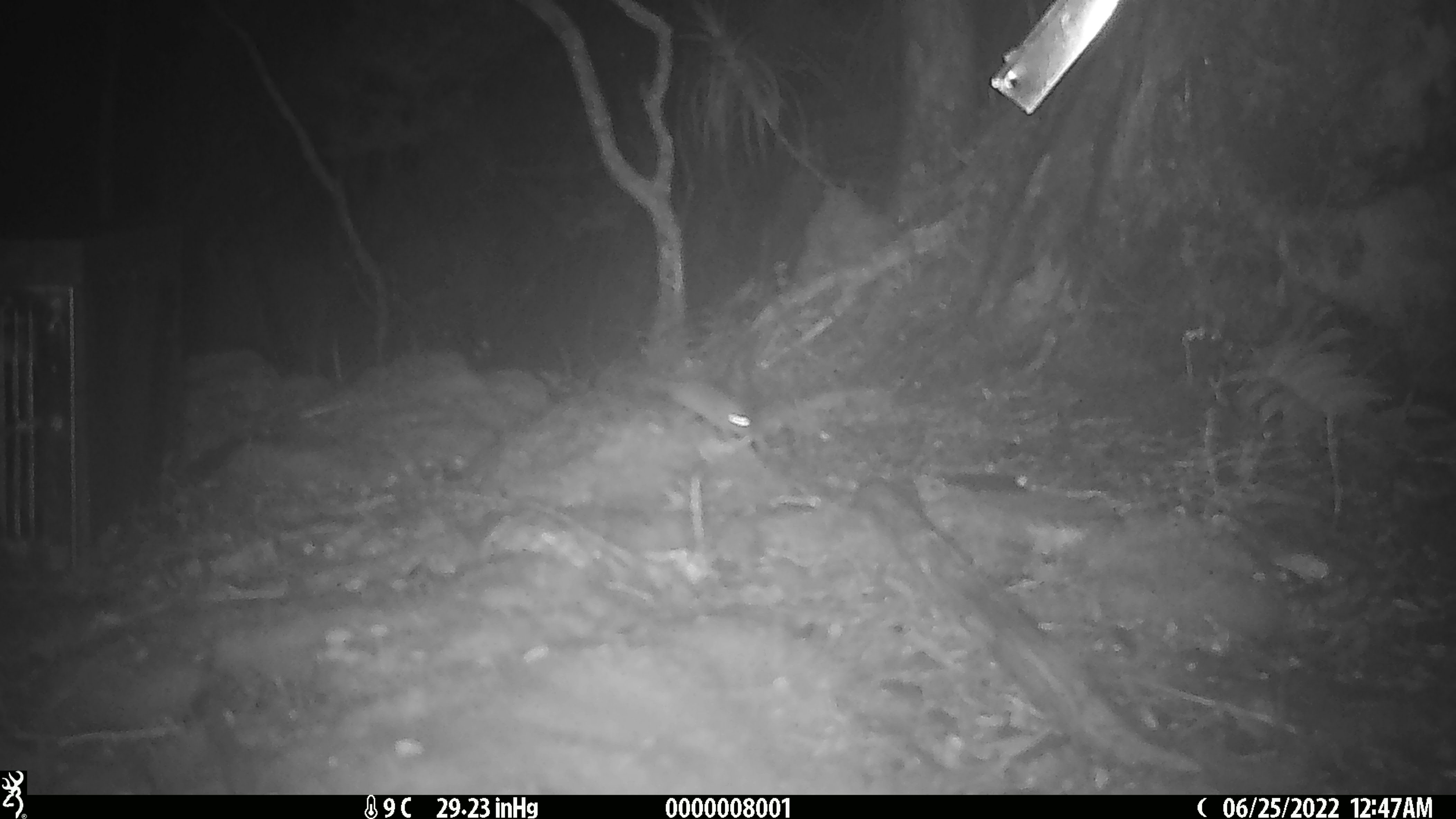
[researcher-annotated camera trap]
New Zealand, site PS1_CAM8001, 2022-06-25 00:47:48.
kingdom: Animalia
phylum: Chordata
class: Mammalia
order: Rodentia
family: Muridae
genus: Mus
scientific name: Mus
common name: mouse